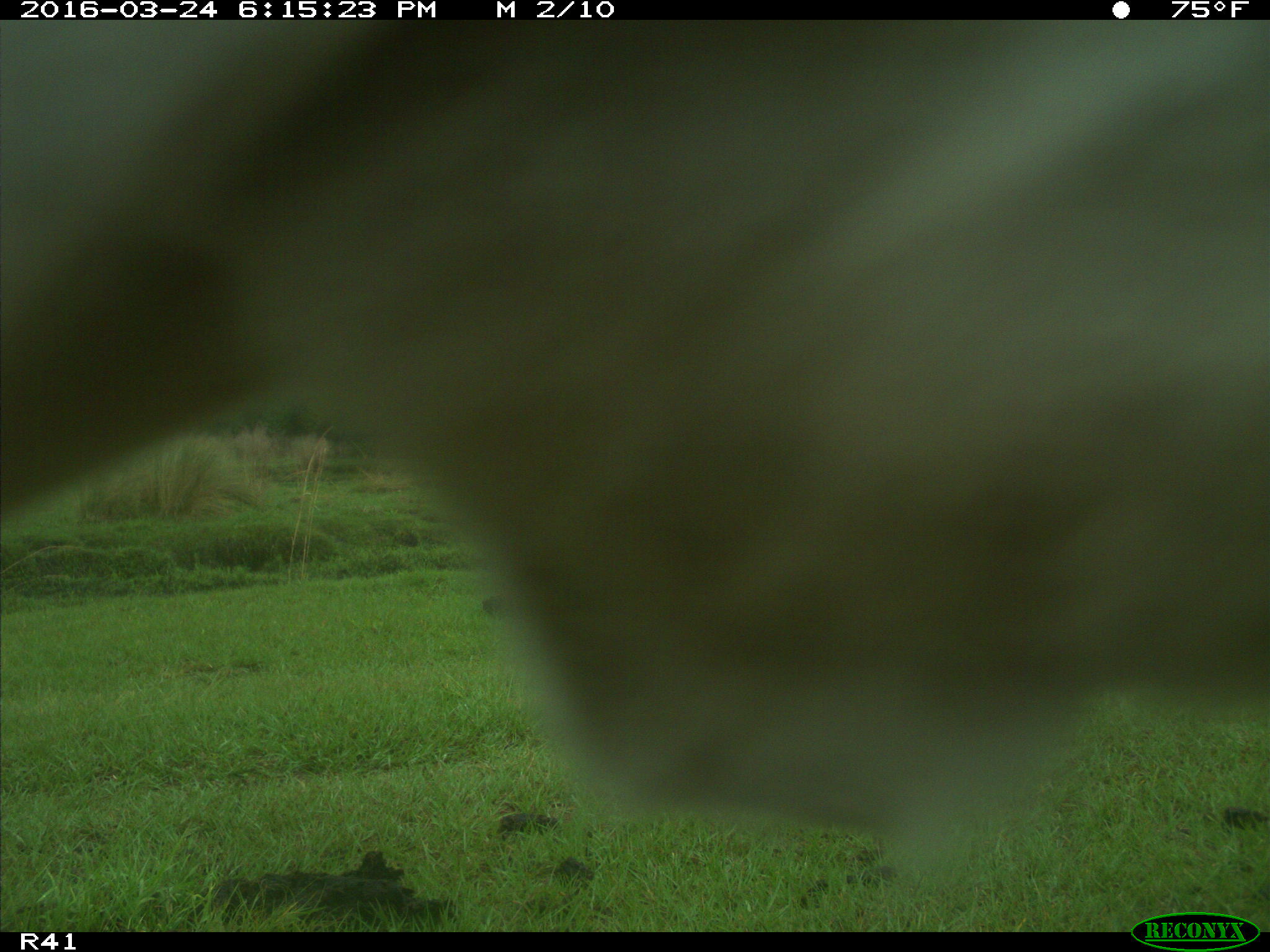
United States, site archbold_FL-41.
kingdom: Animalia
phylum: Chordata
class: Mammalia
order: Artiodactyla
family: Bovidae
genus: Bos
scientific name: Bos taurus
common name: domestic cow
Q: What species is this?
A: Bos taurus (domestic cow).